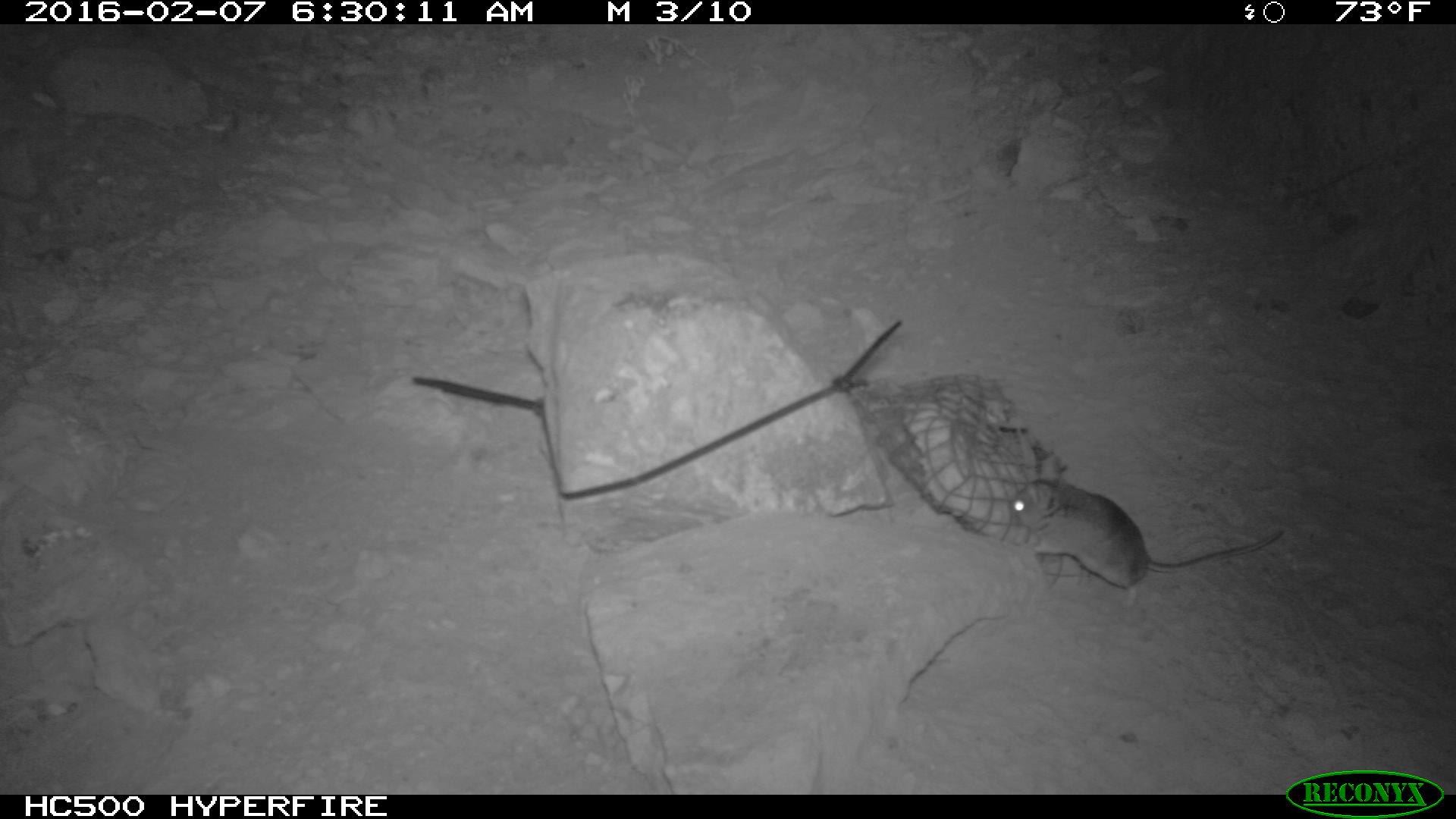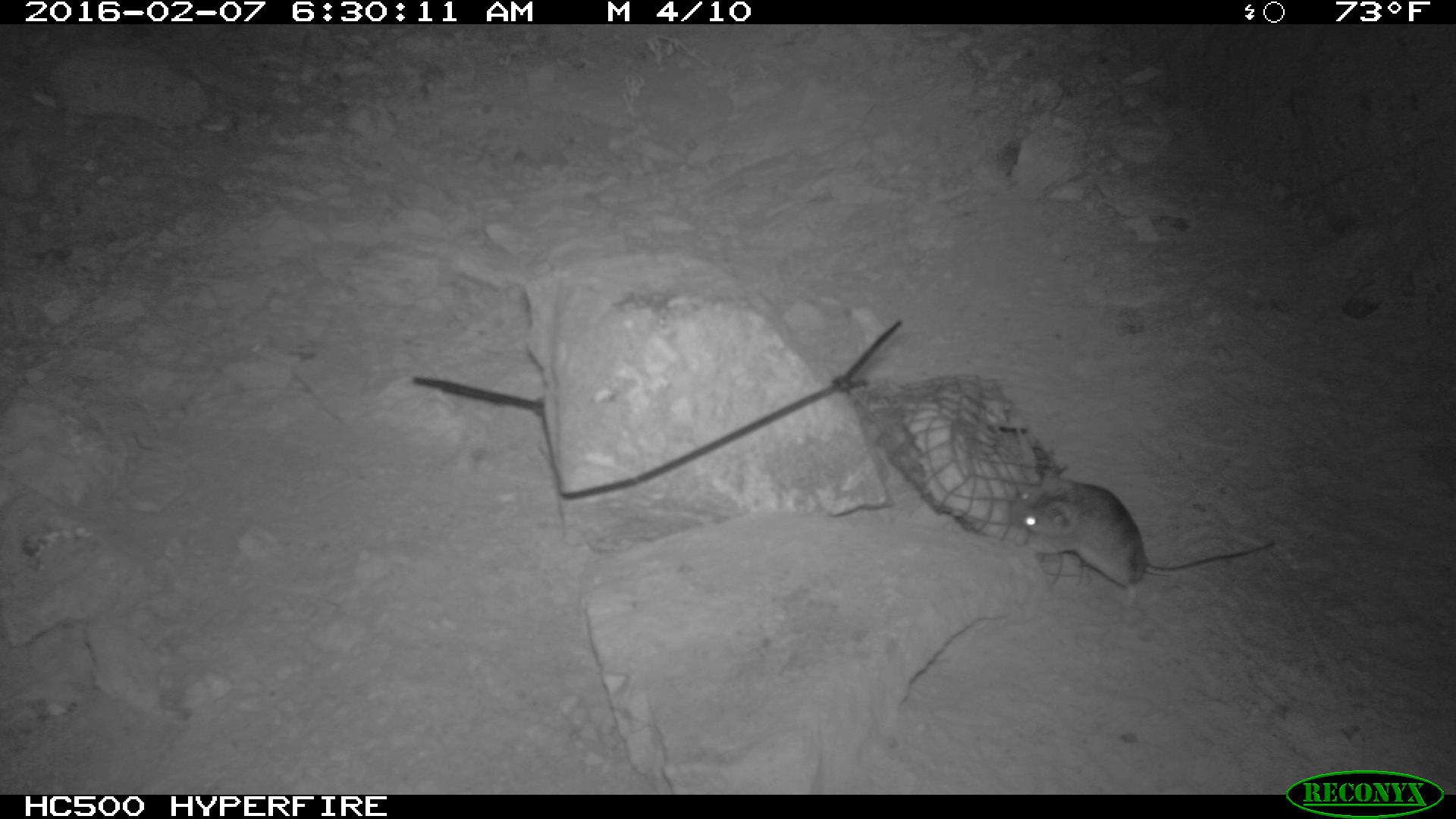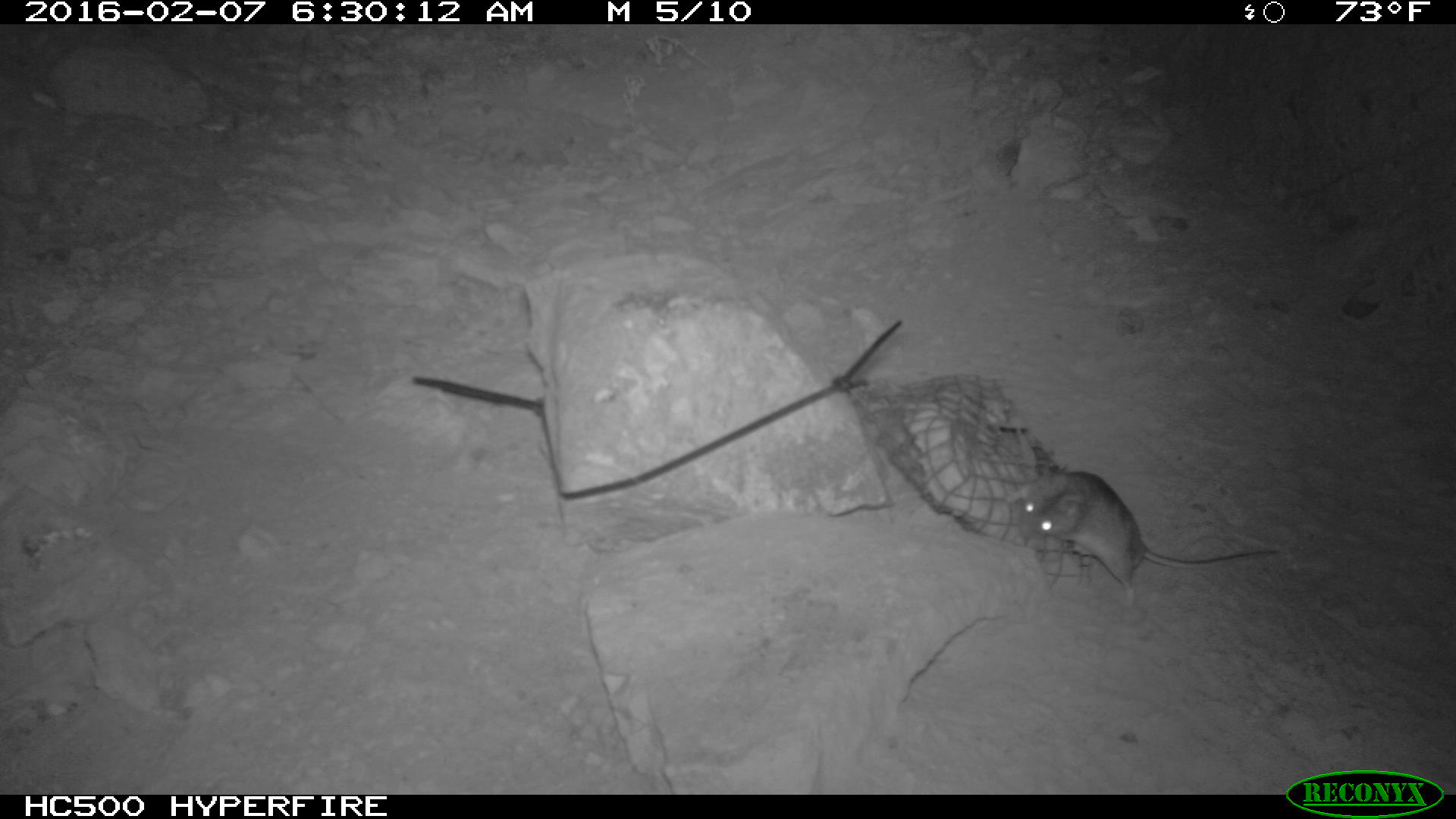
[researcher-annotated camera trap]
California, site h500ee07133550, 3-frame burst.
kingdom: Animalia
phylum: Chordata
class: Mammalia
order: Rodentia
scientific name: Rodentia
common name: rodent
Rodent (Rodentia).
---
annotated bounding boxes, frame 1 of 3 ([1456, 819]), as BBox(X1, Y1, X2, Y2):
rodent: BBox(1010, 475, 1285, 604)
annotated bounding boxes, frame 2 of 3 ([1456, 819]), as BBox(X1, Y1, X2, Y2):
rodent: BBox(1009, 466, 1276, 612)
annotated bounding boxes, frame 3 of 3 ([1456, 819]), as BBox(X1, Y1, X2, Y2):
rodent: BBox(1018, 472, 1279, 607)